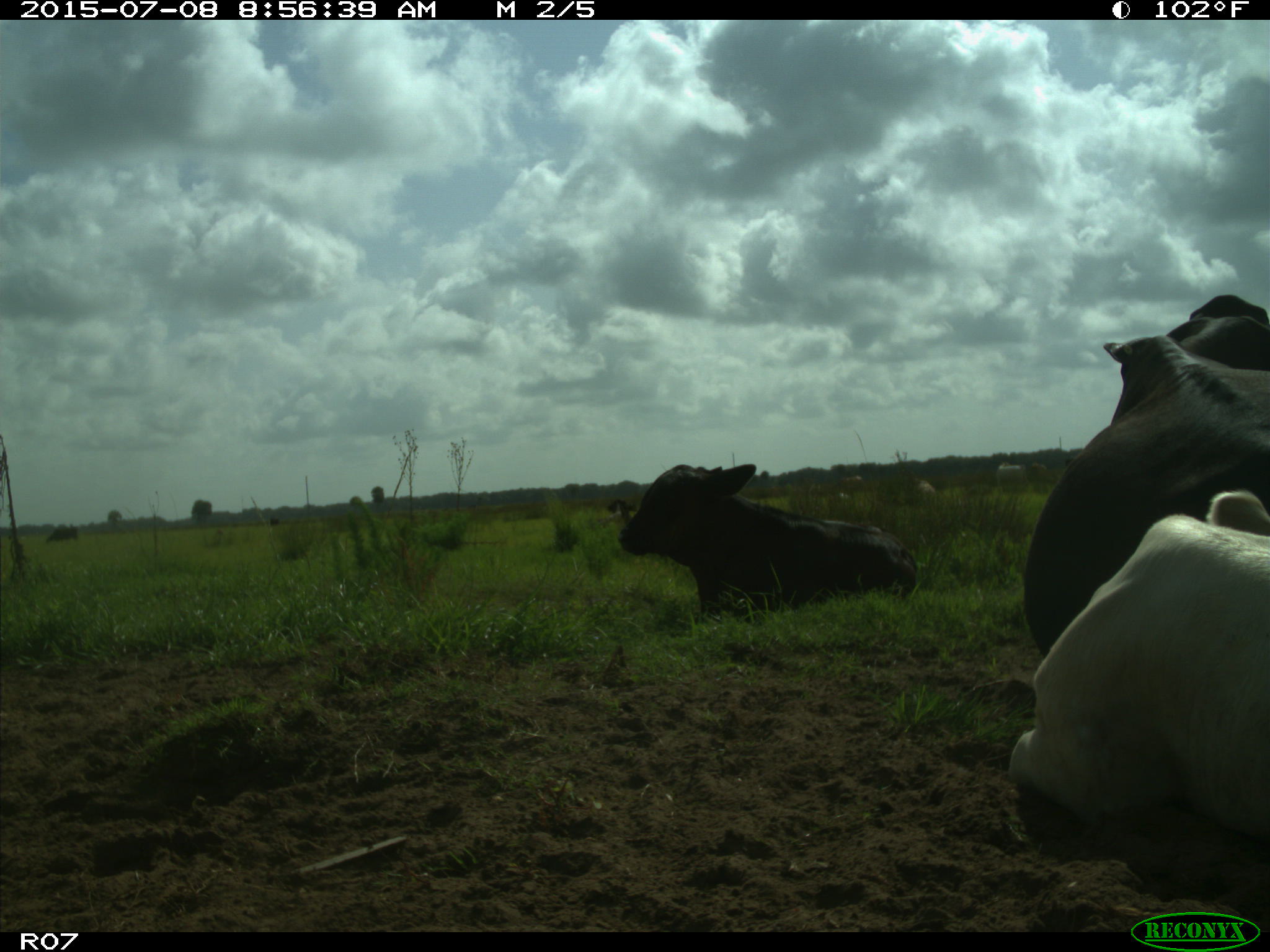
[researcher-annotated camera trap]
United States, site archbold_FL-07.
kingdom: Animalia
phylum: Chordata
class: Mammalia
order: Artiodactyla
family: Bovidae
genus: Bos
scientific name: Bos taurus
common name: domestic cow